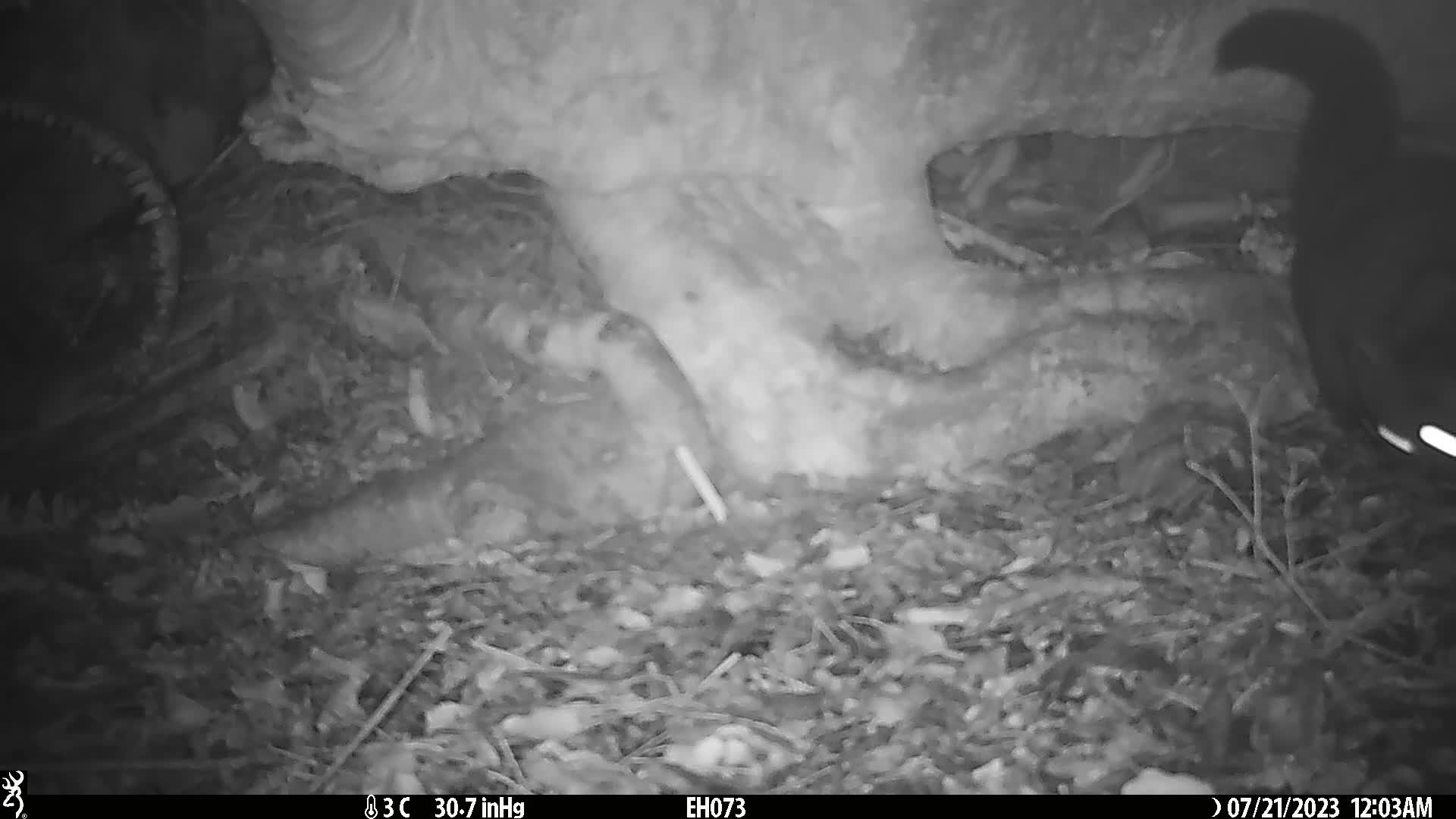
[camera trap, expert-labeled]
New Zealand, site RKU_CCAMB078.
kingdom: Animalia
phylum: Chordata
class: Mammalia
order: Diprotodontia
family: Phalangeridae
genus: Trichosurus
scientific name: Trichosurus vulpecula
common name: common brushtail possum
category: possum